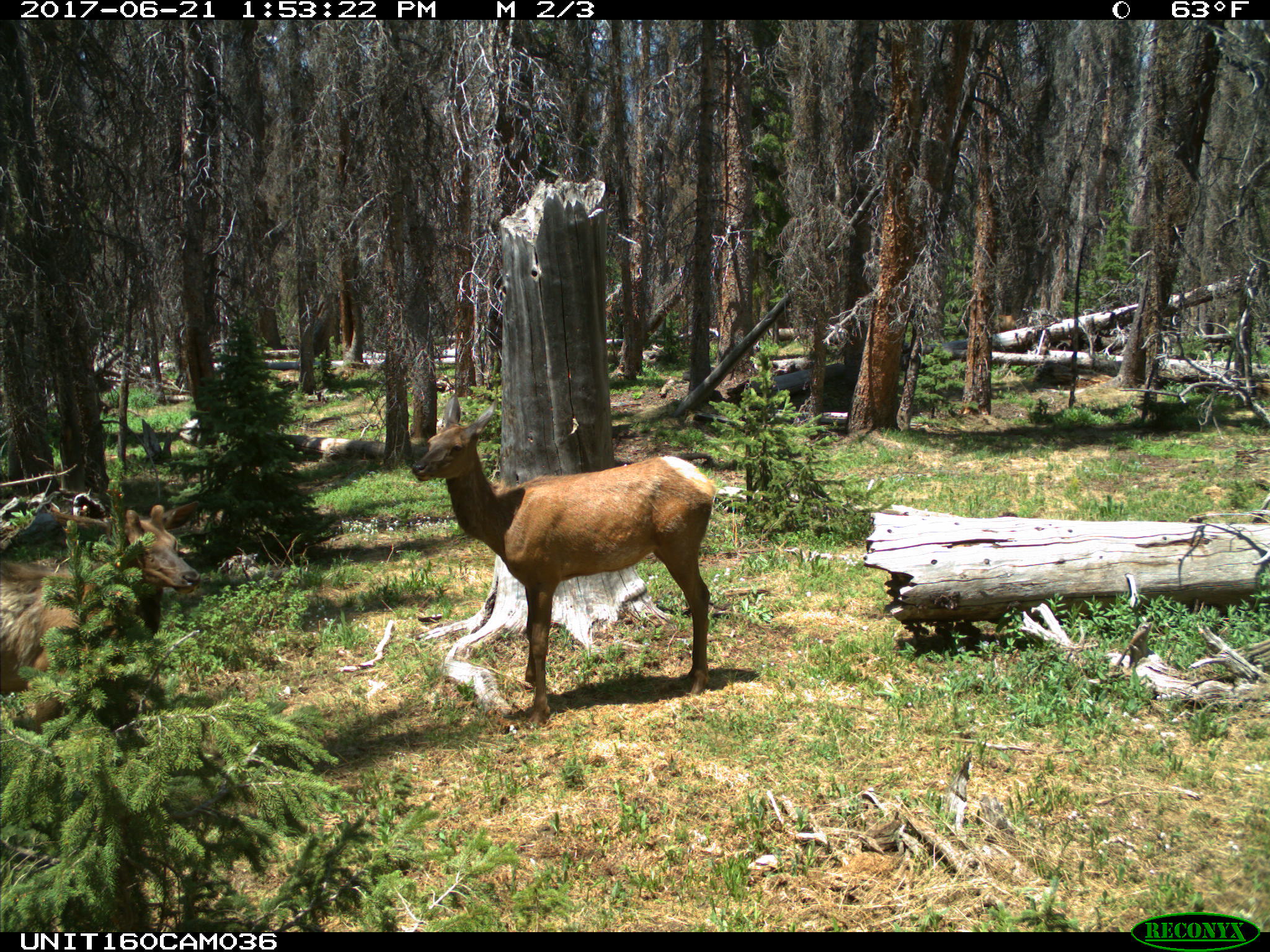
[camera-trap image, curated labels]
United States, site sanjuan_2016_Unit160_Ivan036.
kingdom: Animalia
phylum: Chordata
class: Mammalia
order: Artiodactyla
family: Cervidae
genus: Cervus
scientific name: Cervus elaphus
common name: red deer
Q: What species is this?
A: Cervus elaphus (red deer).